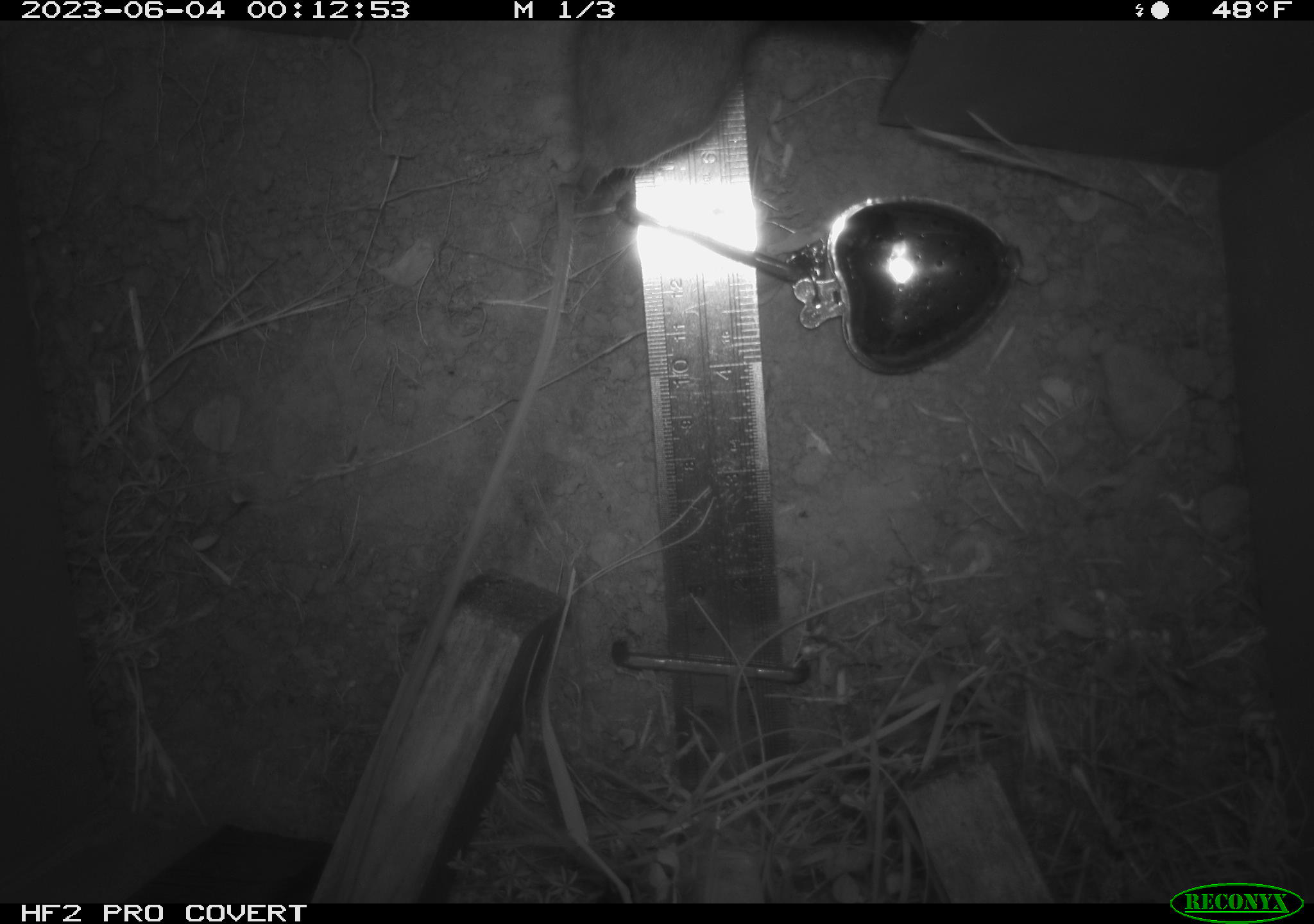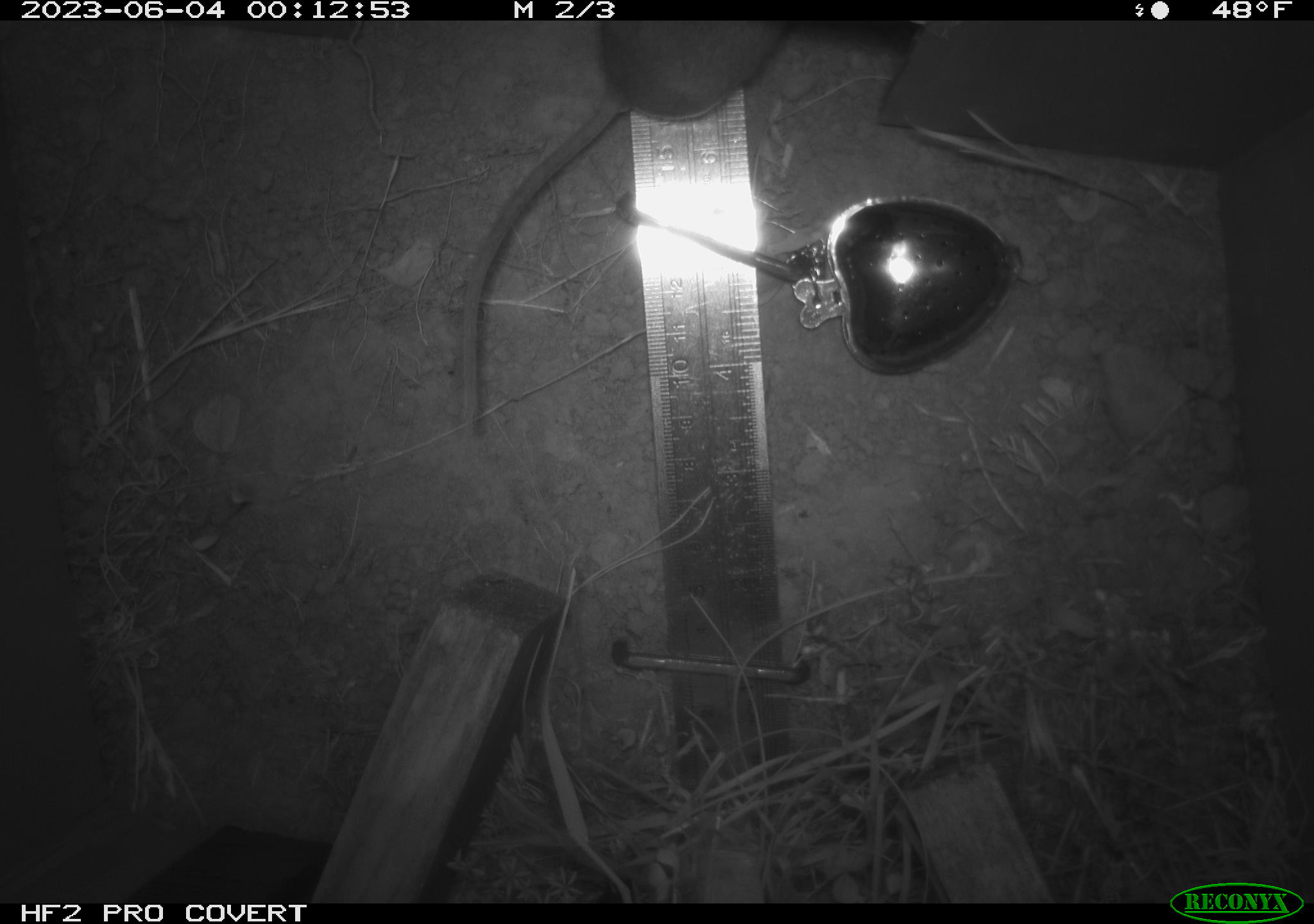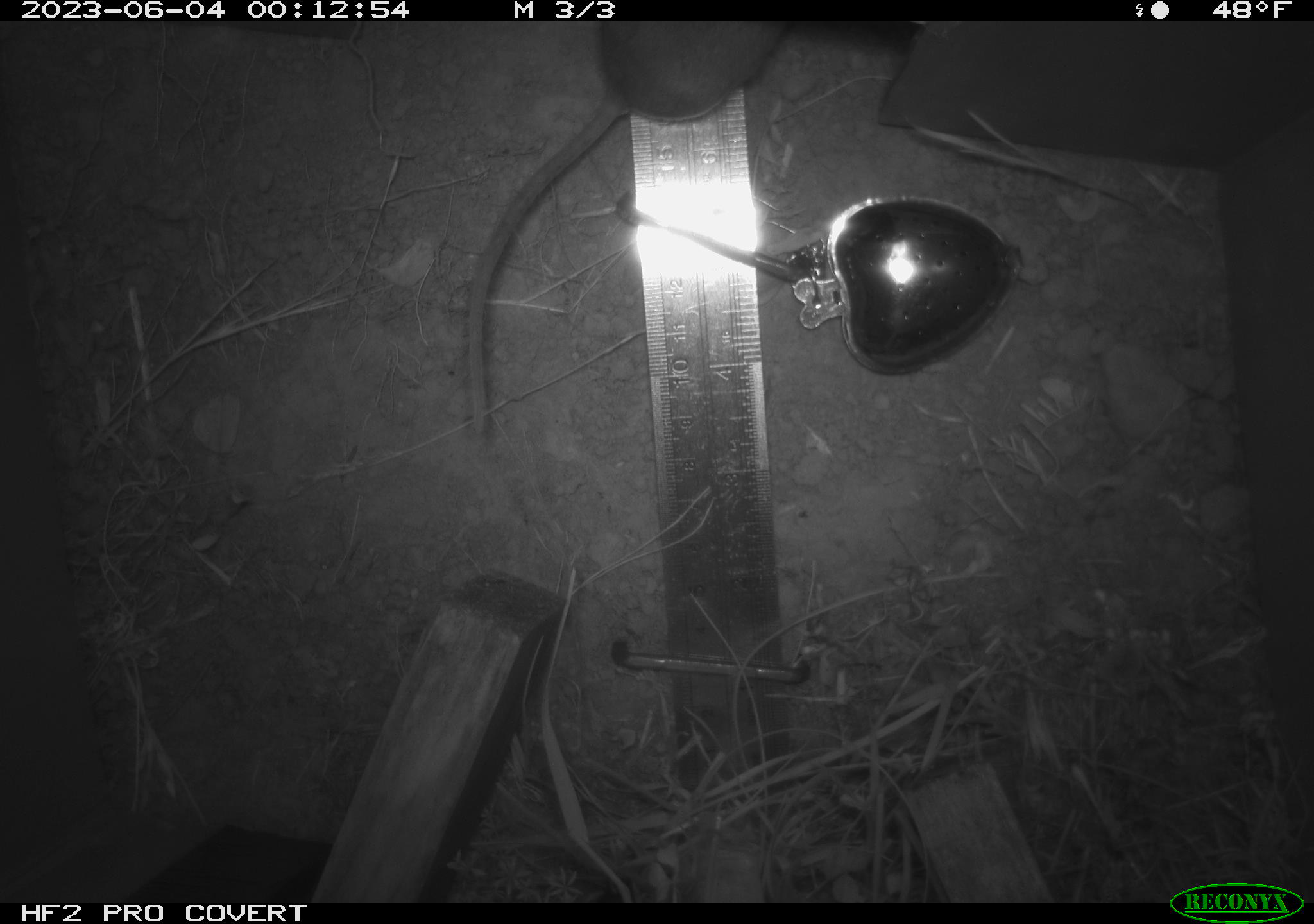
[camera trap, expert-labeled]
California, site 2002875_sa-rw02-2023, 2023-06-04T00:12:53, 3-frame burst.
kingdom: Animalia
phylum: Chordata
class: Mammalia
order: Rodentia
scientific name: Rodentia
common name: mouse species